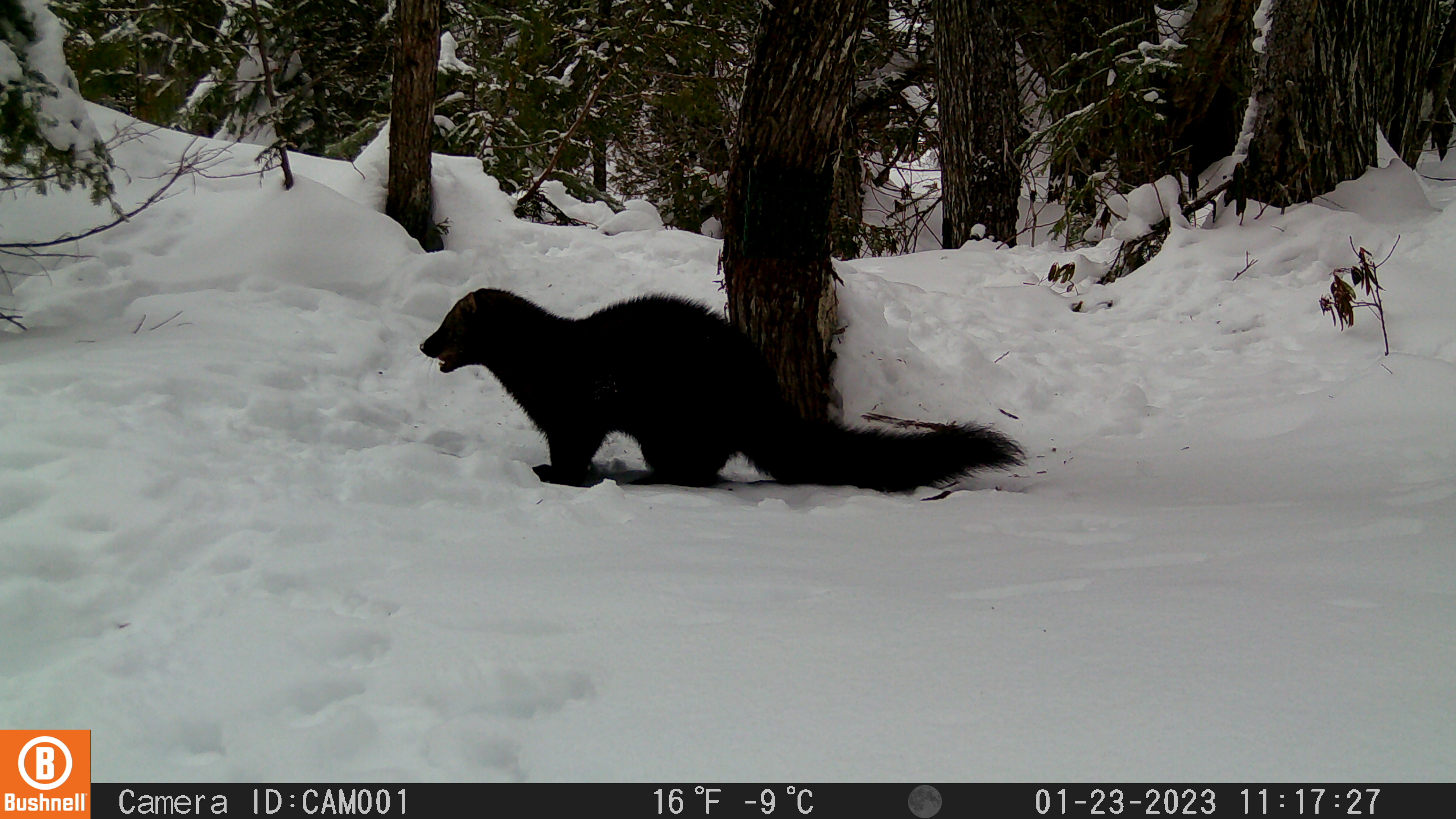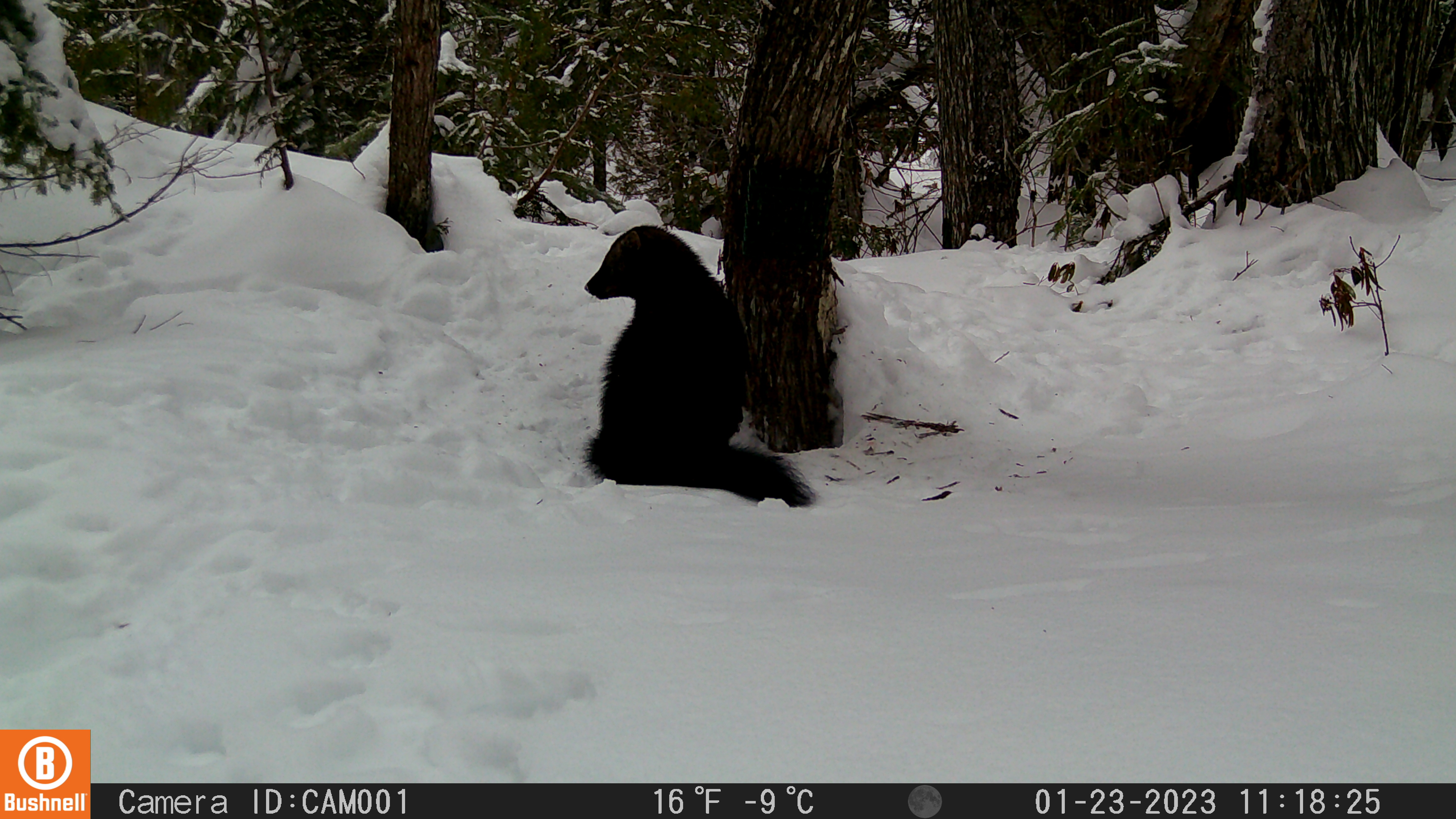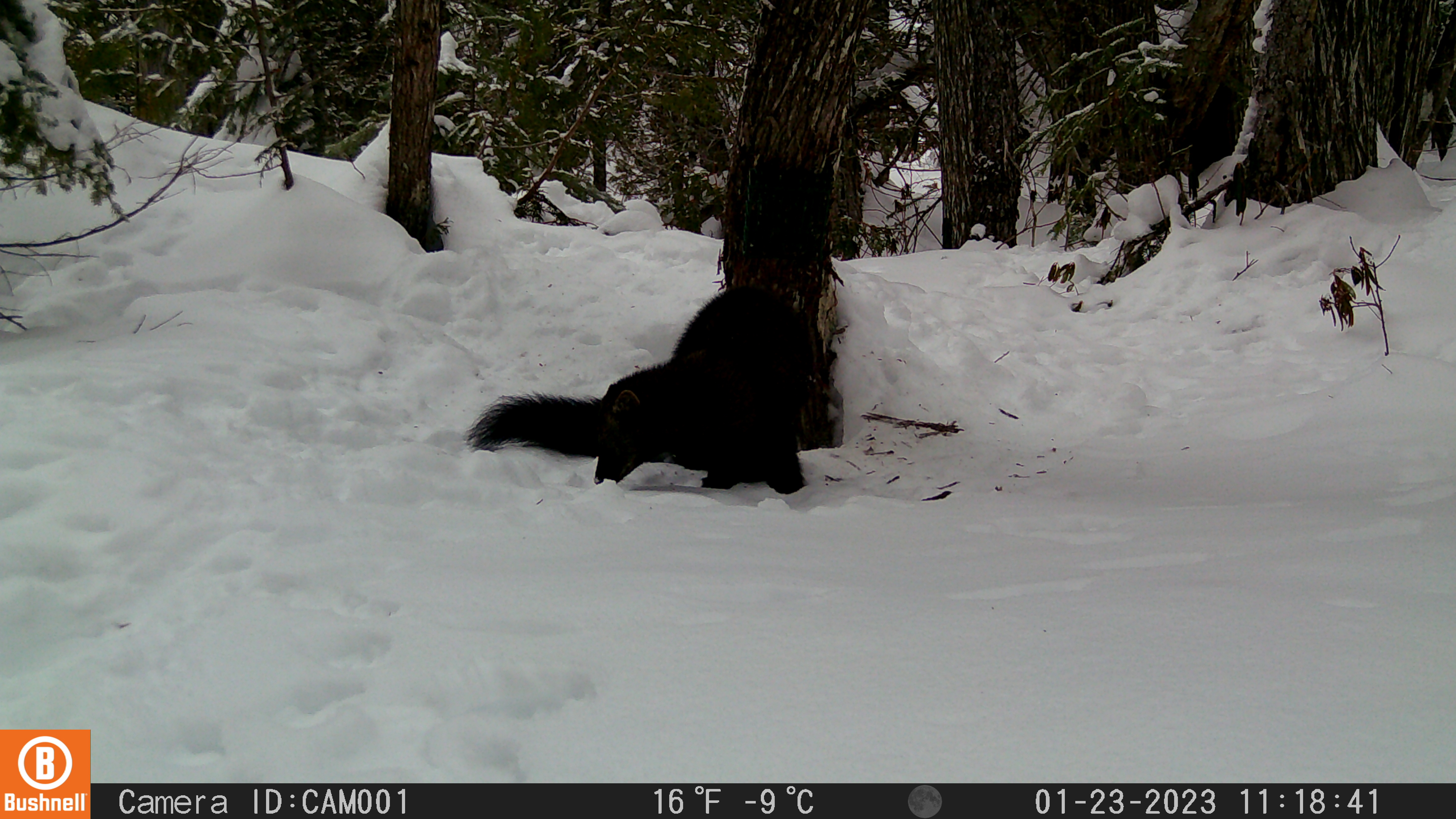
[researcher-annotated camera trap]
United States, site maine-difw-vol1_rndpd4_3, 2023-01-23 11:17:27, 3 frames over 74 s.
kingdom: Animalia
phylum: Chordata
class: Mammalia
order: Carnivora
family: Mustelidae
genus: Pekania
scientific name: Pekania pennanti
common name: fisher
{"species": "fisher (Pekania pennanti)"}